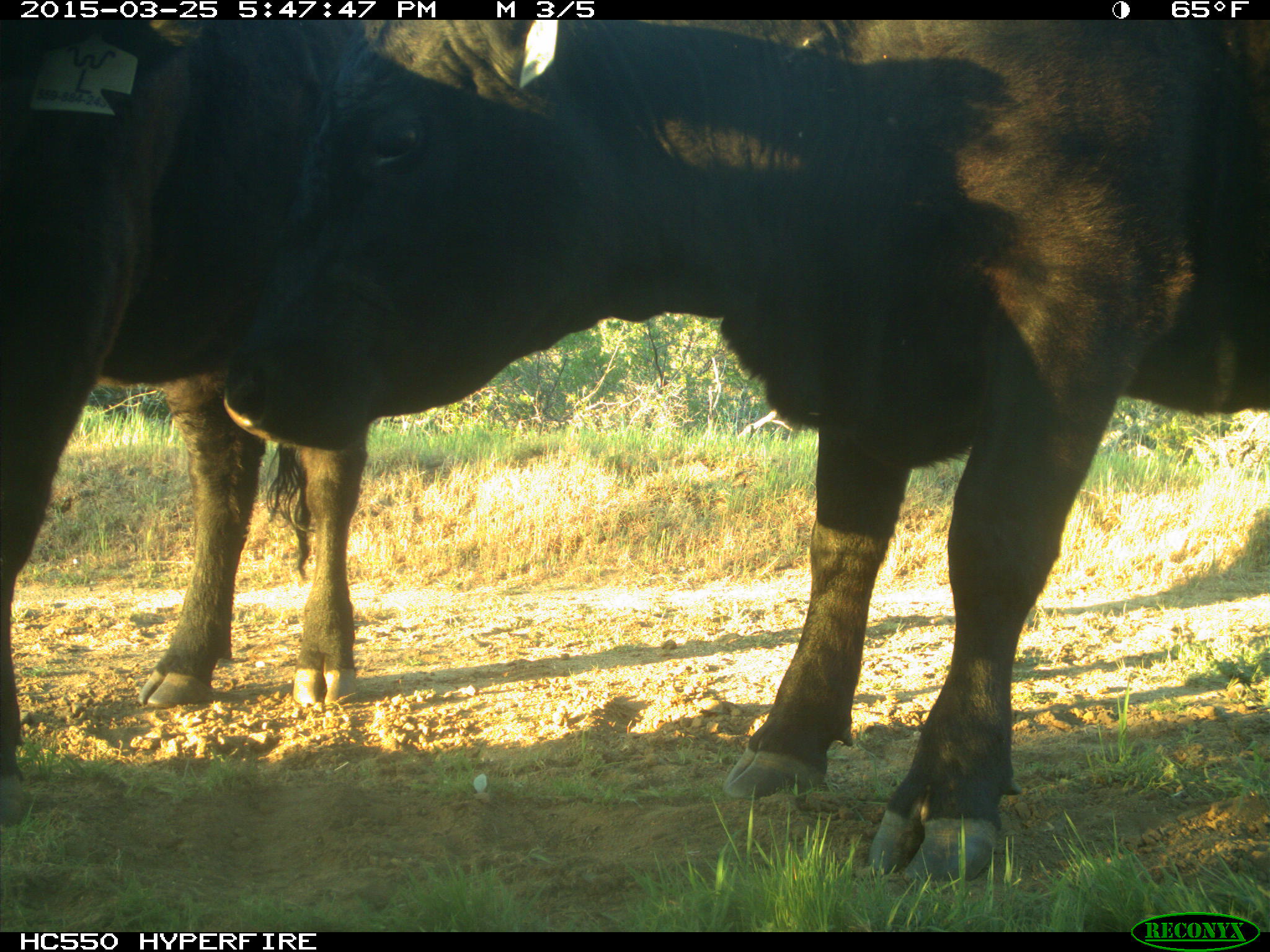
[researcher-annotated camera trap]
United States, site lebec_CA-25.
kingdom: Animalia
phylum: Chordata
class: Mammalia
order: Artiodactyla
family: Bovidae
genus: Bos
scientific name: Bos taurus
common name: domestic cow